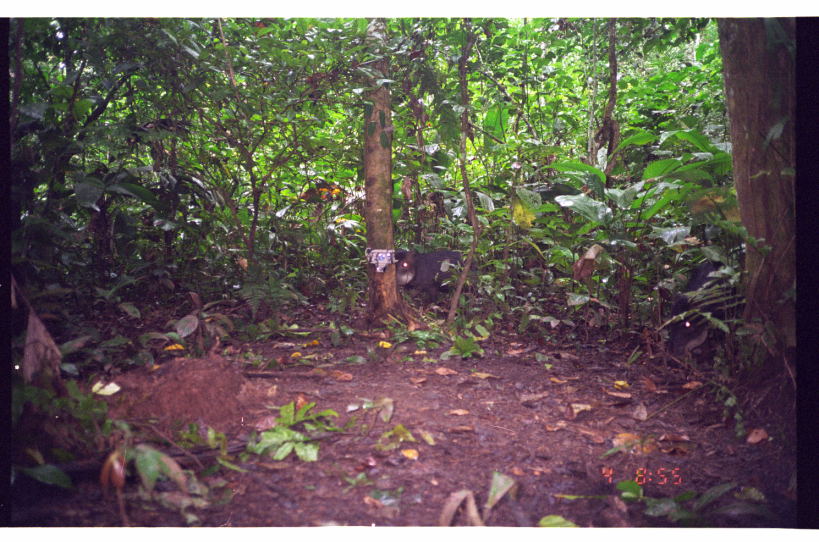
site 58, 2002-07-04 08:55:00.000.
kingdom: Animalia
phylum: Chordata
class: Mammalia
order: Artiodactyla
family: Tayassuidae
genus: Tayassu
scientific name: Tayassu pecari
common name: white-lipped peccary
Tayassu pecari (white-lipped peccary).